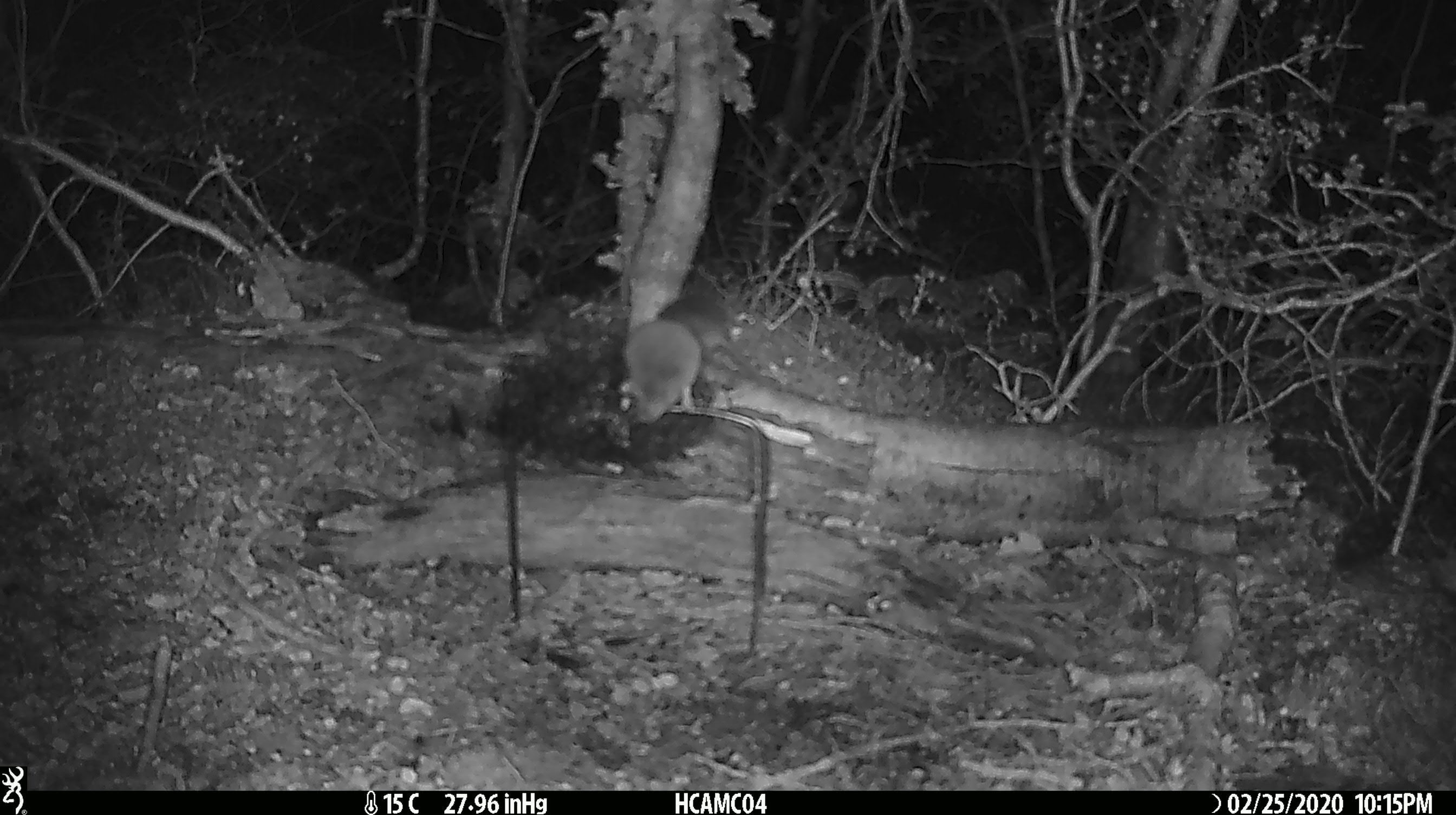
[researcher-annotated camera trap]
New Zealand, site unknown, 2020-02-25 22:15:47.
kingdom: Animalia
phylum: Chordata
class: Mammalia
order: Rodentia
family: Muridae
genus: Mus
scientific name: Mus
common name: mouse